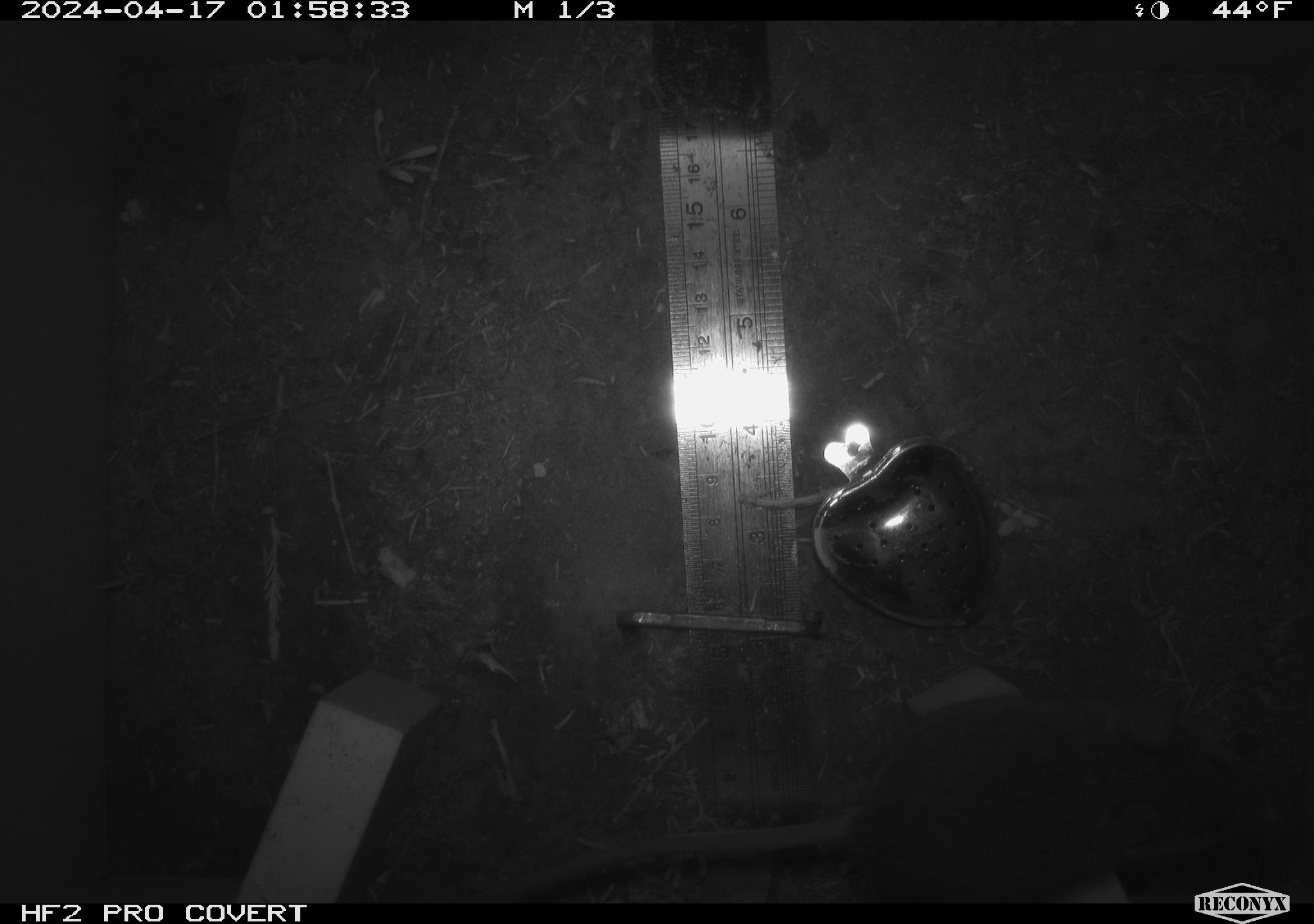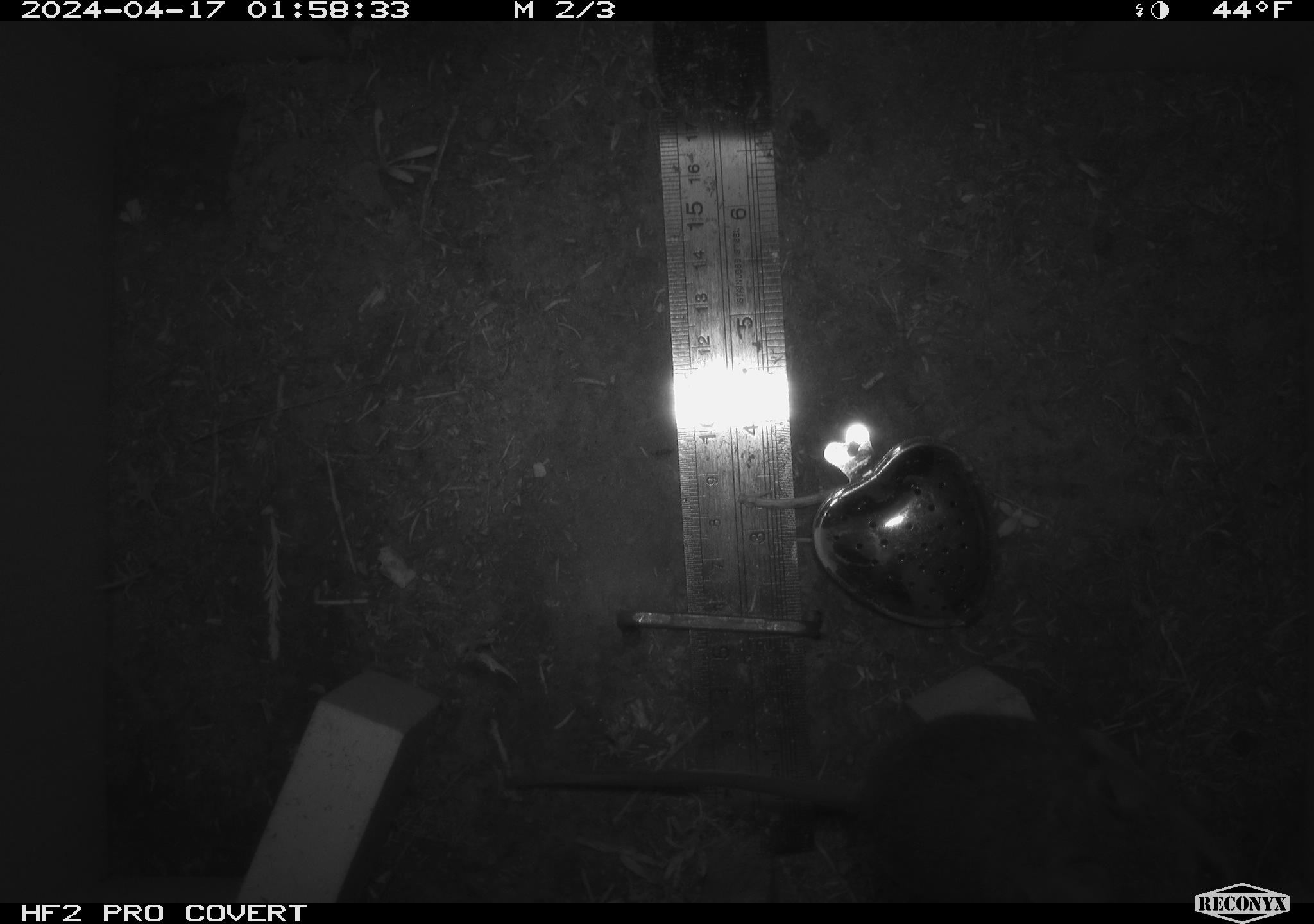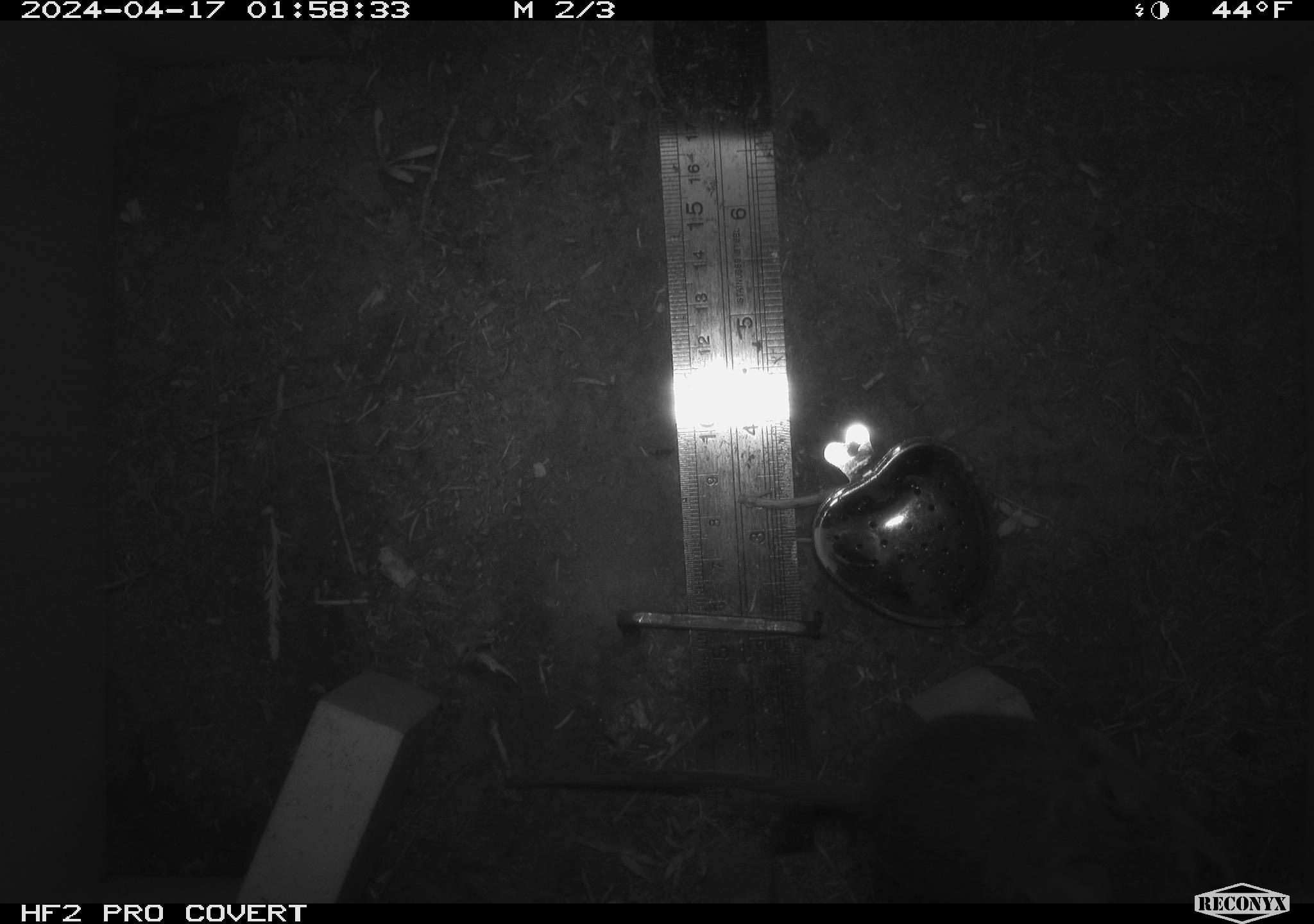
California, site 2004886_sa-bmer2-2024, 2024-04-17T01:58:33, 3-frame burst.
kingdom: Animalia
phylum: Chordata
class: Mammalia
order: Rodentia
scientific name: Rodentia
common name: mouse species